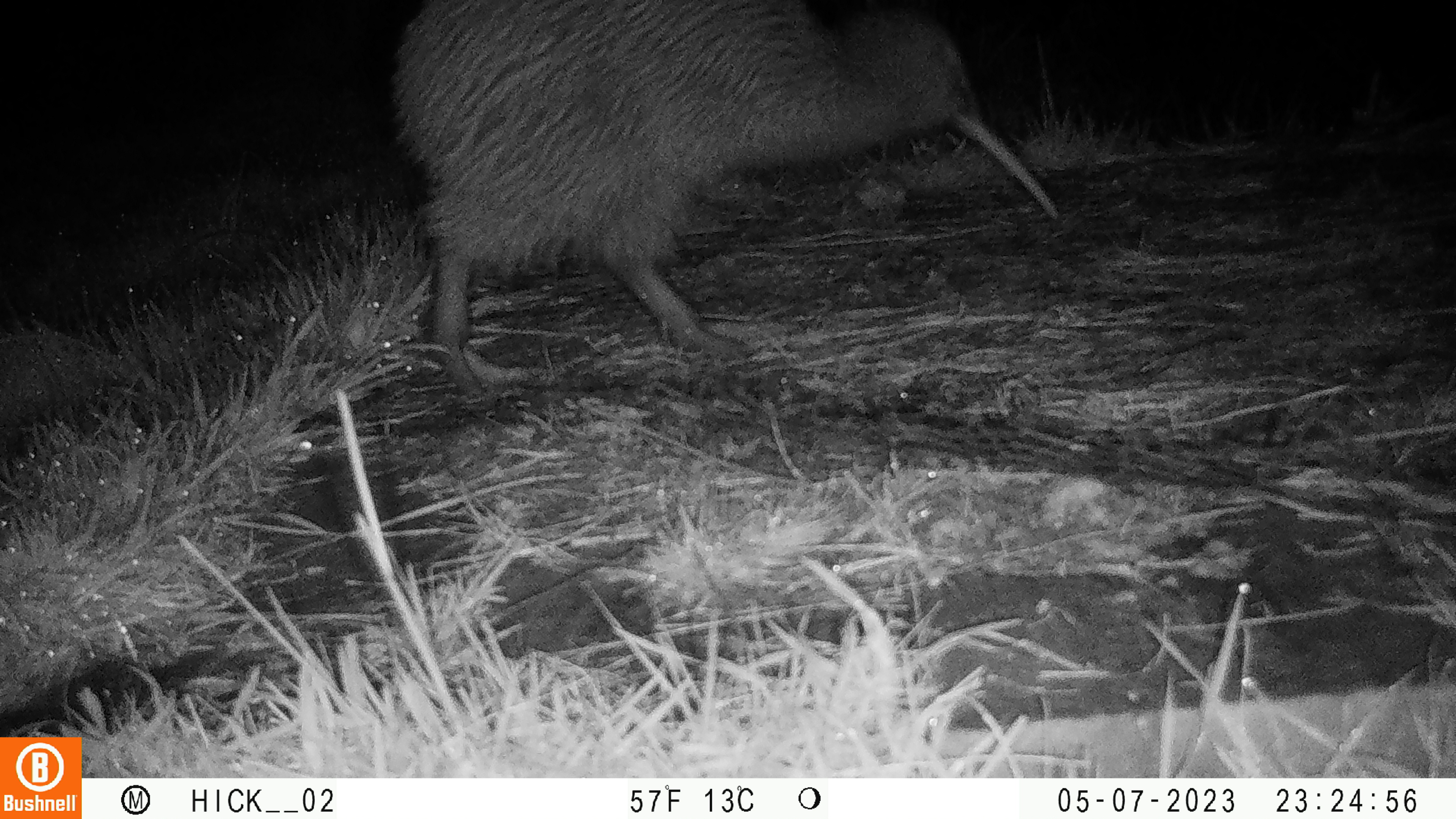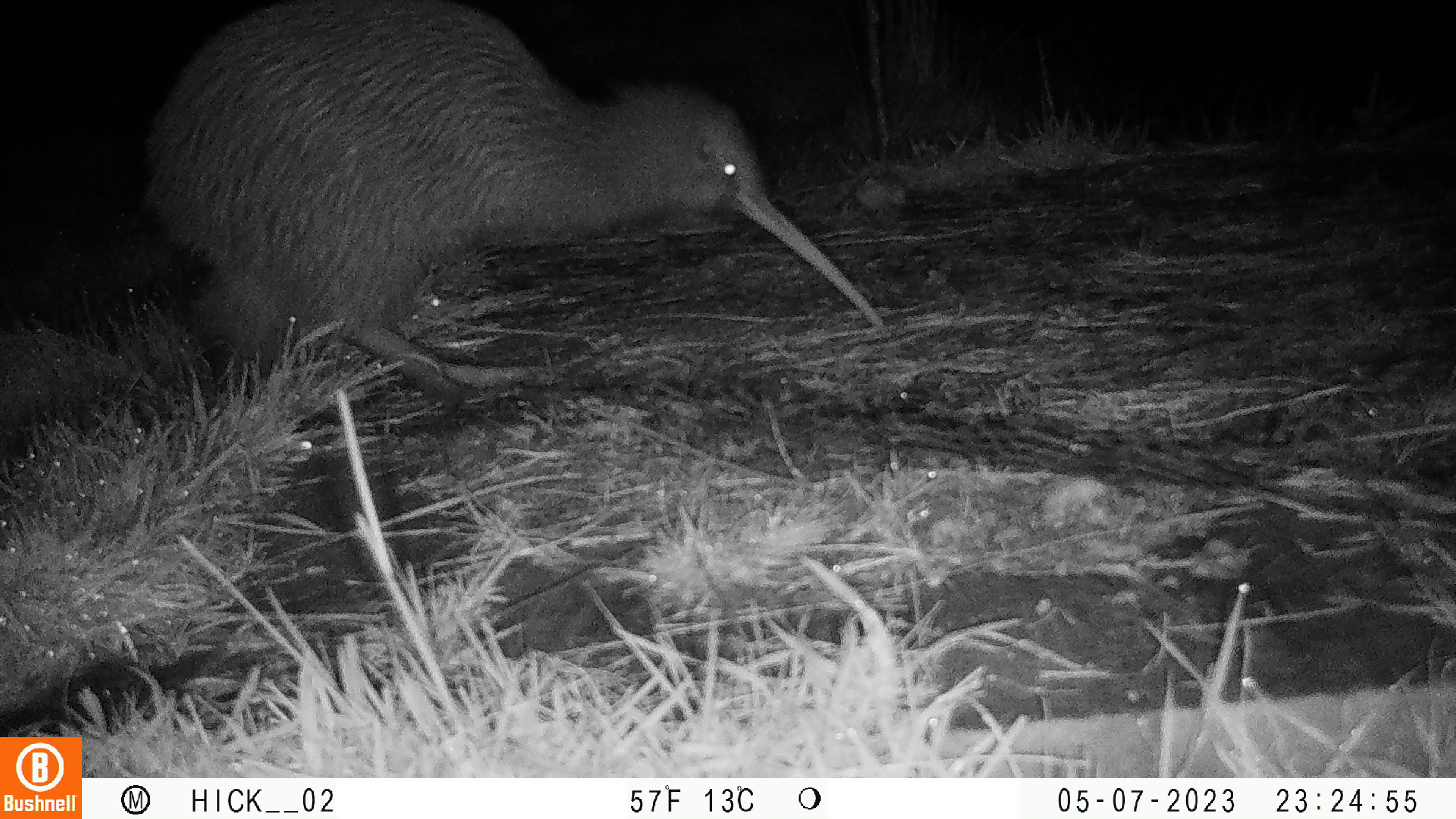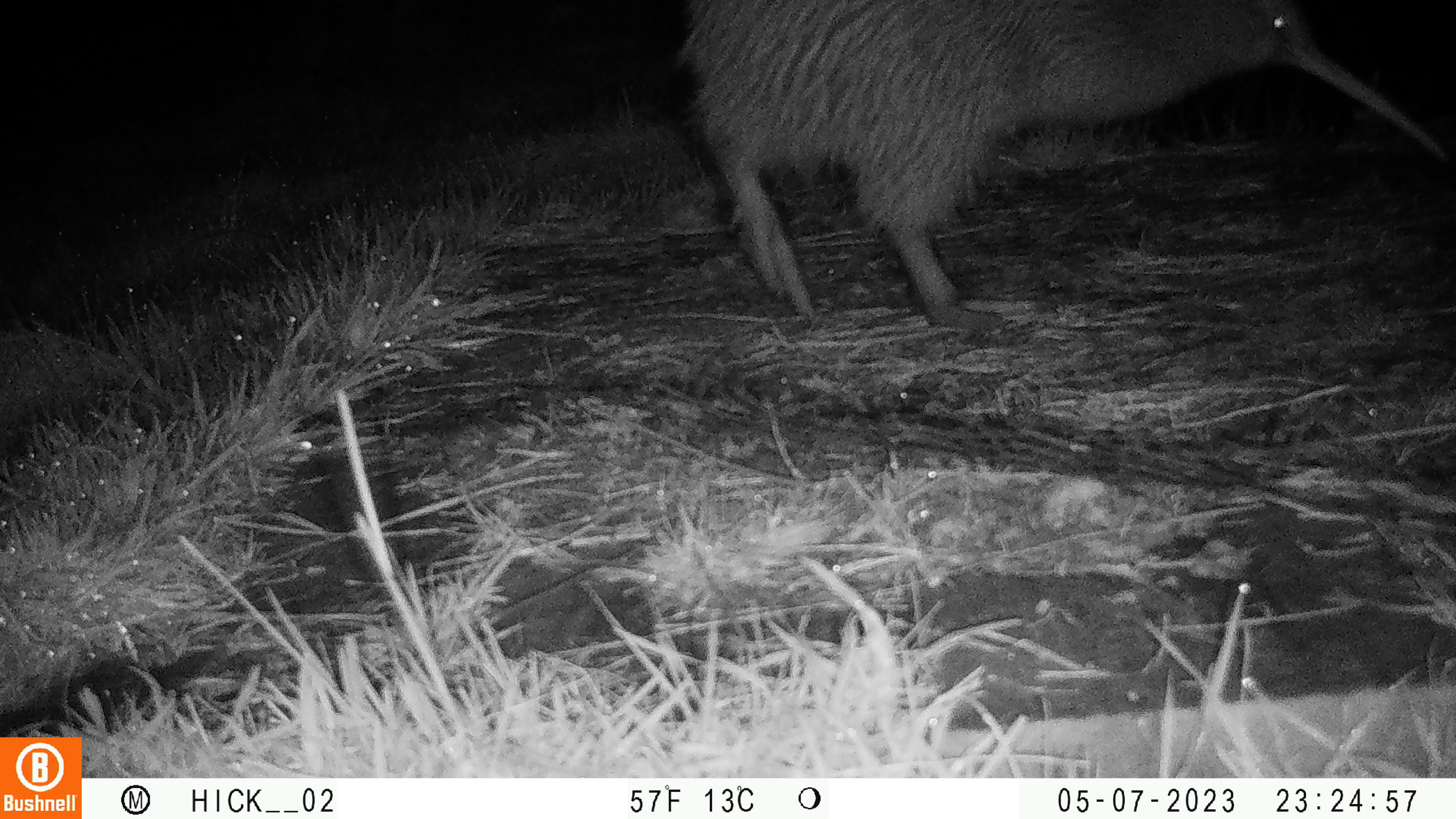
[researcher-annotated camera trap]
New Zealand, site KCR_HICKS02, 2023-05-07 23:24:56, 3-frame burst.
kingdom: Animalia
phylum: Chordata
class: Aves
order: Apterygiformes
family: Apterygidae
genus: Apteryx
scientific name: Apteryx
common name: kiwi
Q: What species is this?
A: Kiwi (Apteryx).